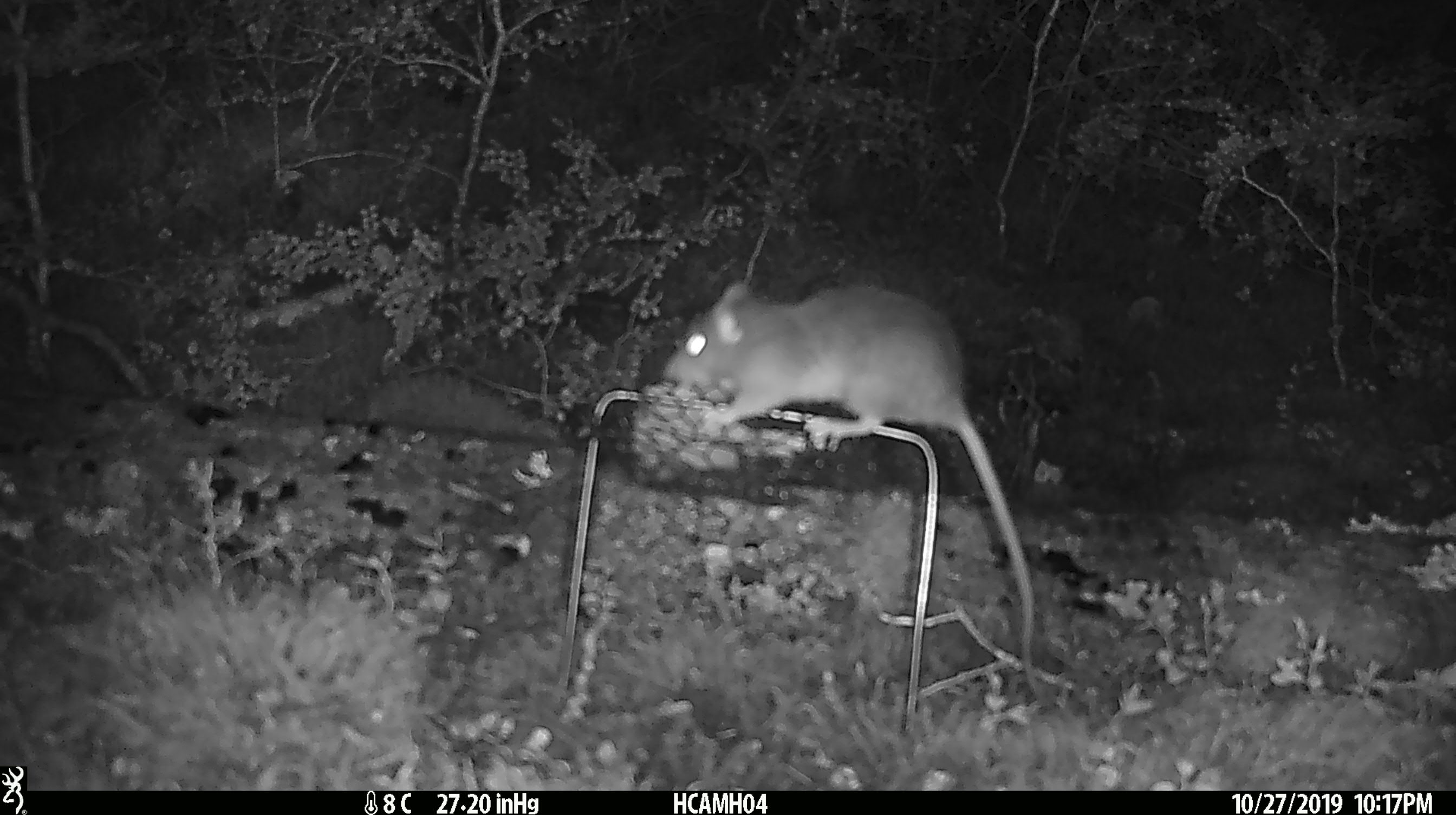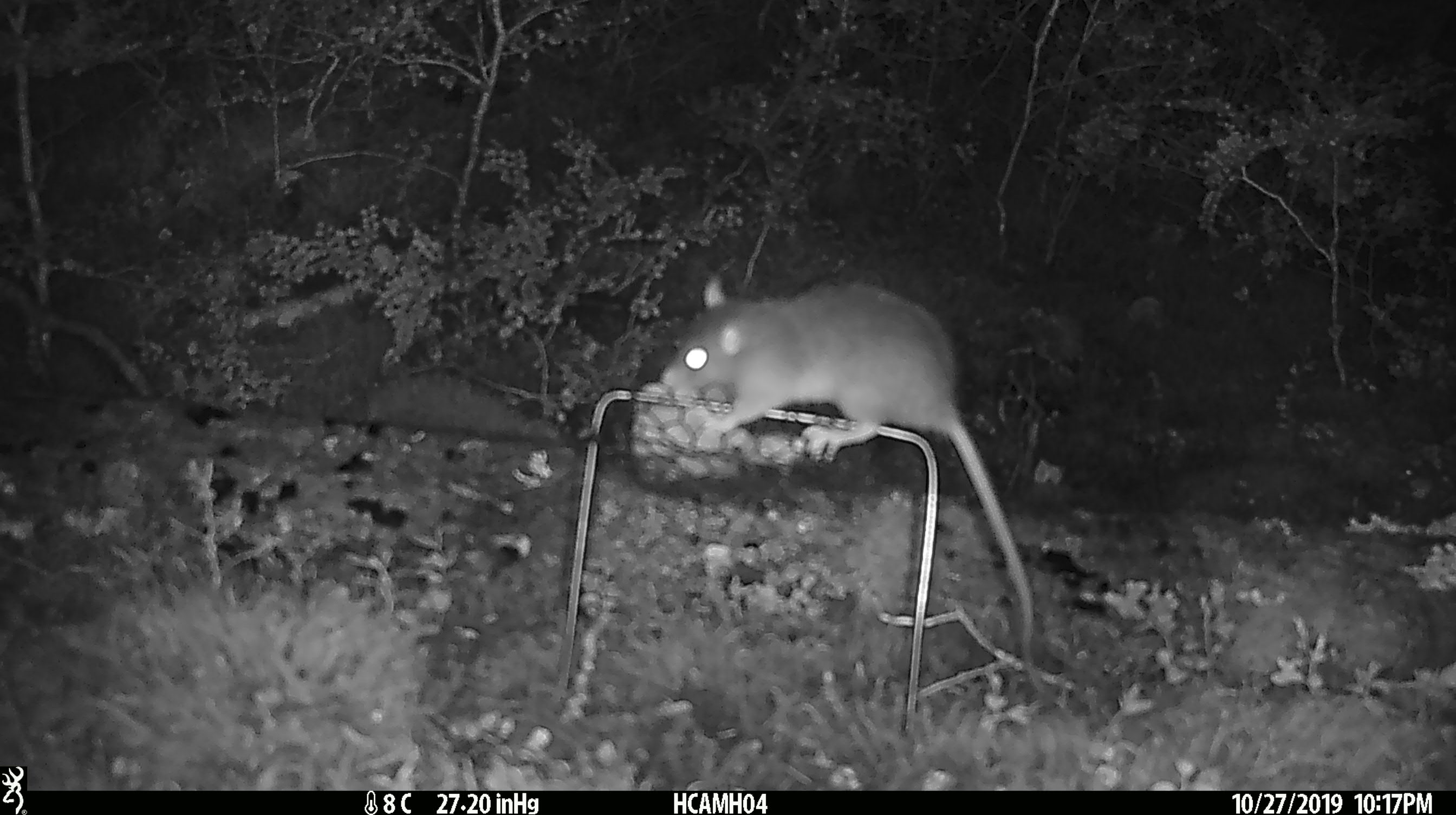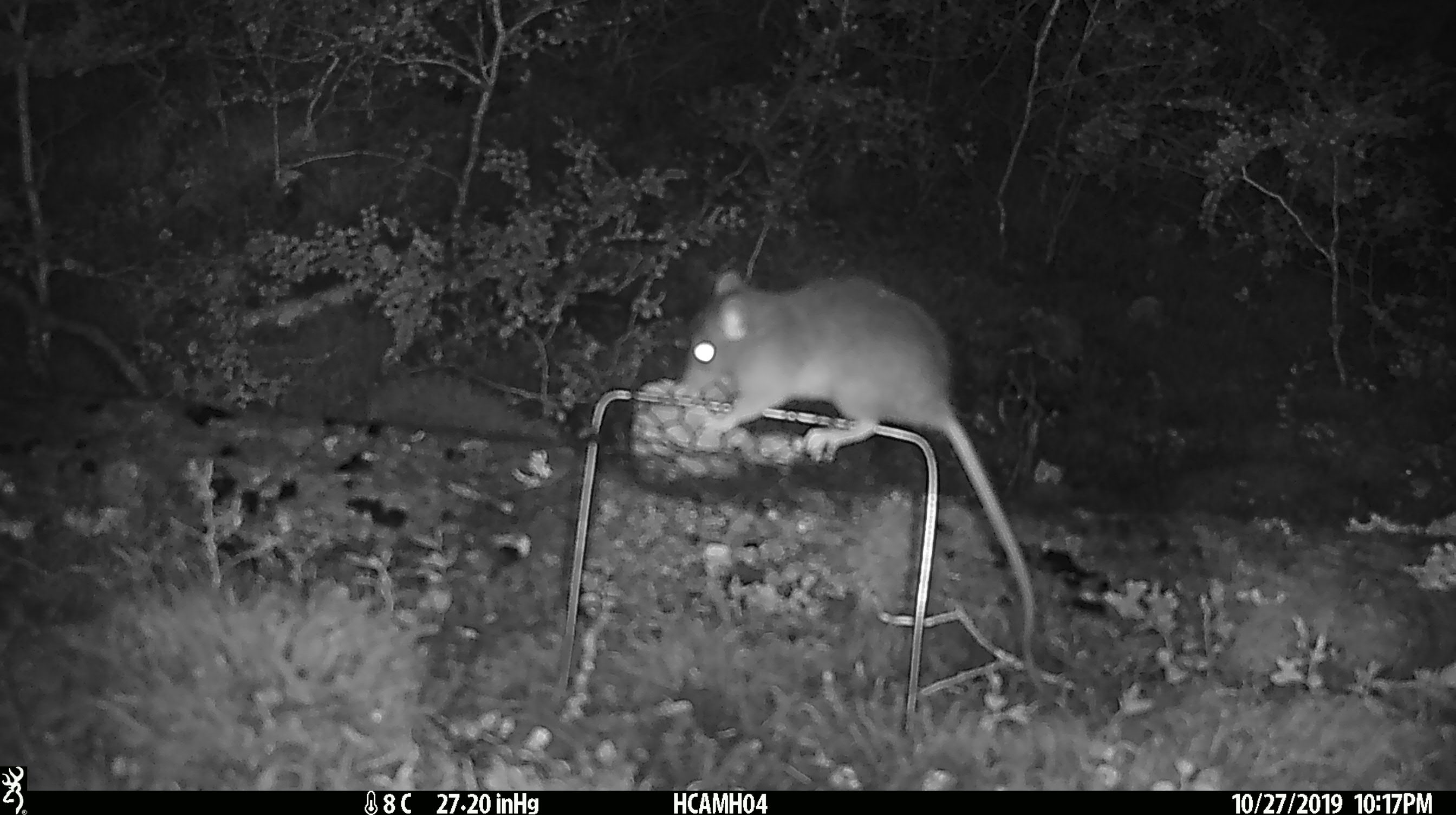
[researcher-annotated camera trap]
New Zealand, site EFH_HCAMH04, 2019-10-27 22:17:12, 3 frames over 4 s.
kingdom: Animalia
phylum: Chordata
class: Mammalia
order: Rodentia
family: Muridae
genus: Rattus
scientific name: Rattus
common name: rat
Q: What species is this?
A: Rat (Rattus).